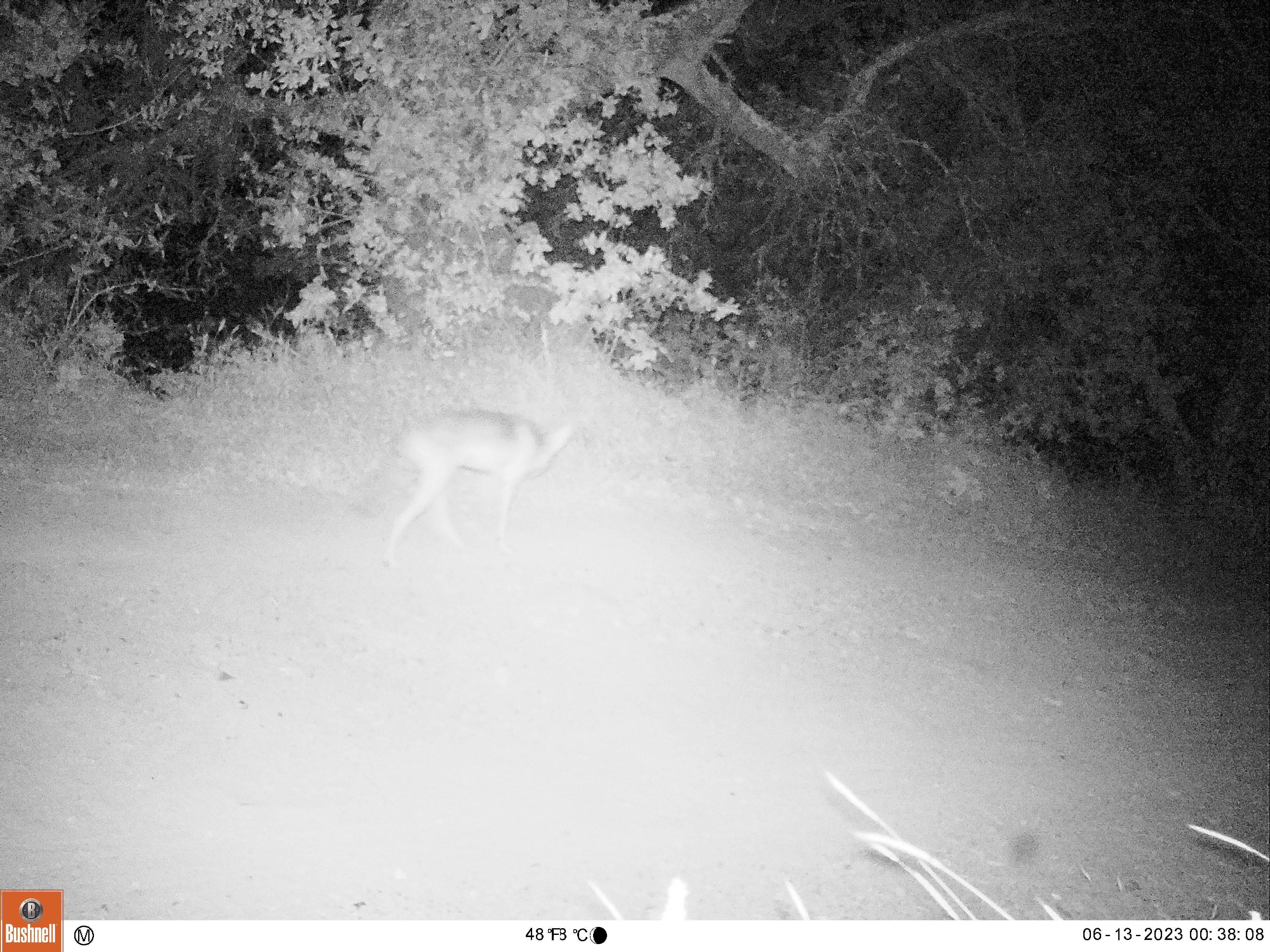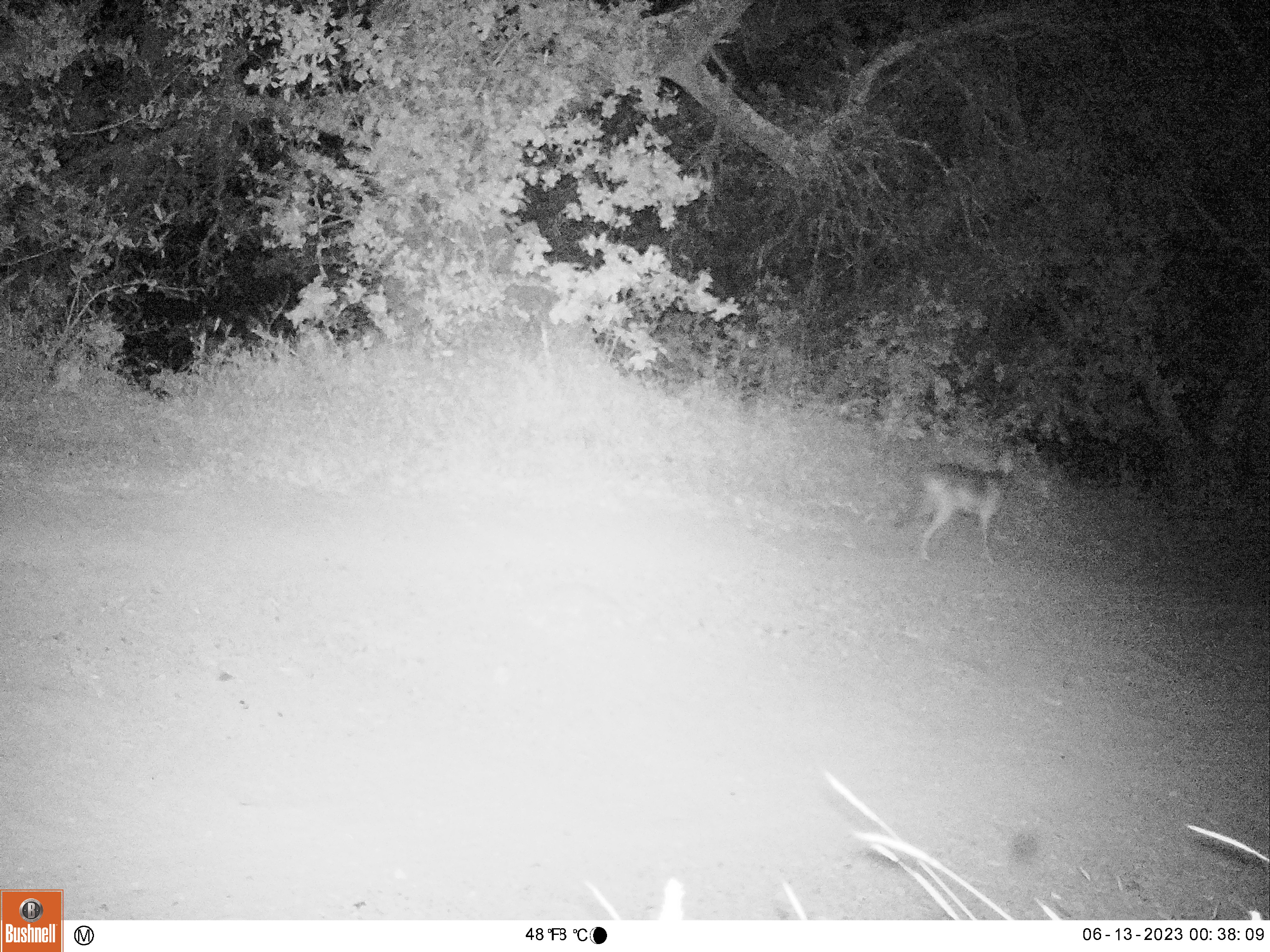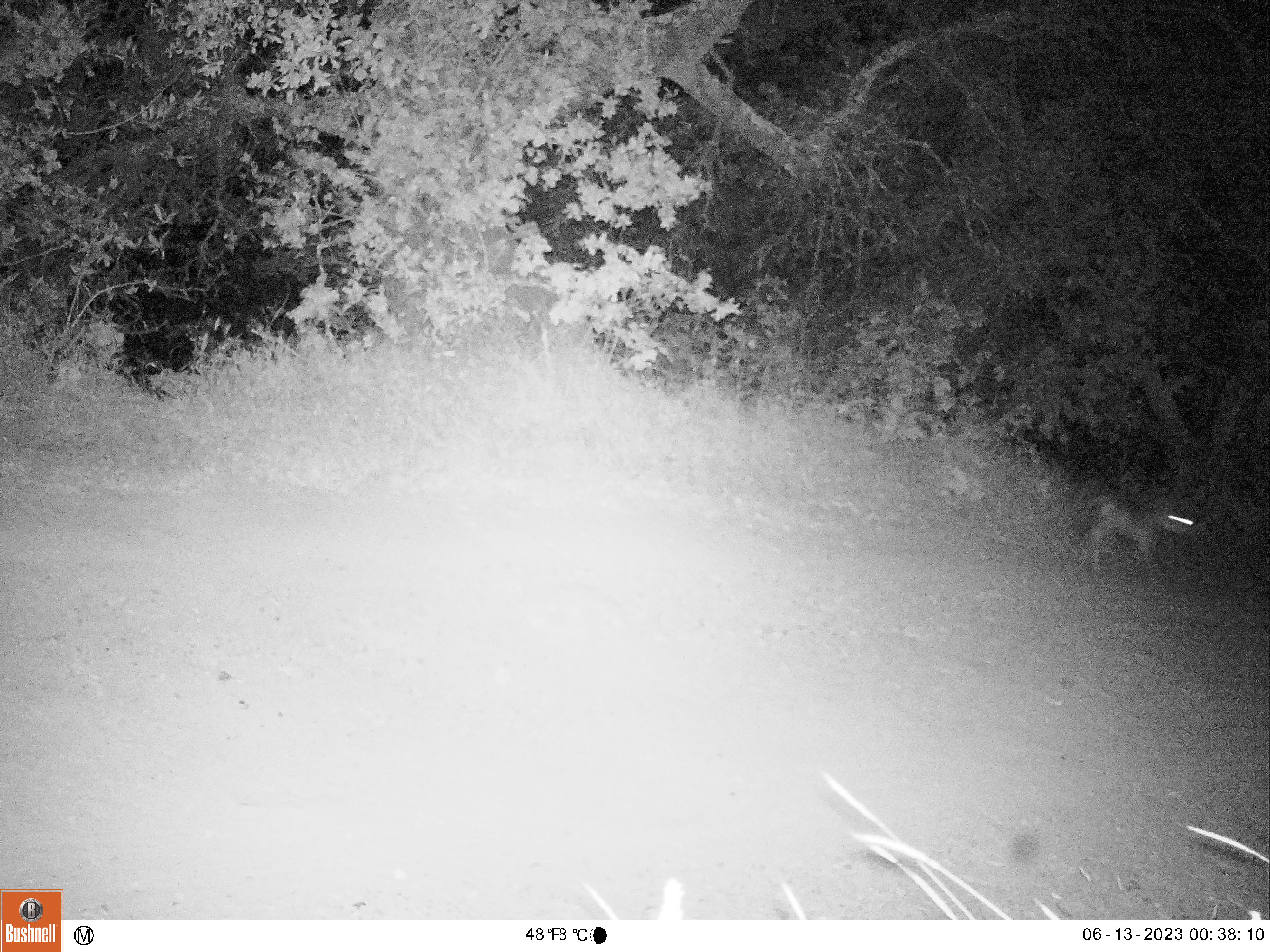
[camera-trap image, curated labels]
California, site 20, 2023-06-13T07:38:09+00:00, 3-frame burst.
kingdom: Animalia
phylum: Chordata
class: Mammalia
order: Carnivora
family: Canidae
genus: Canis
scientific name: Canis latrans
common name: coyote